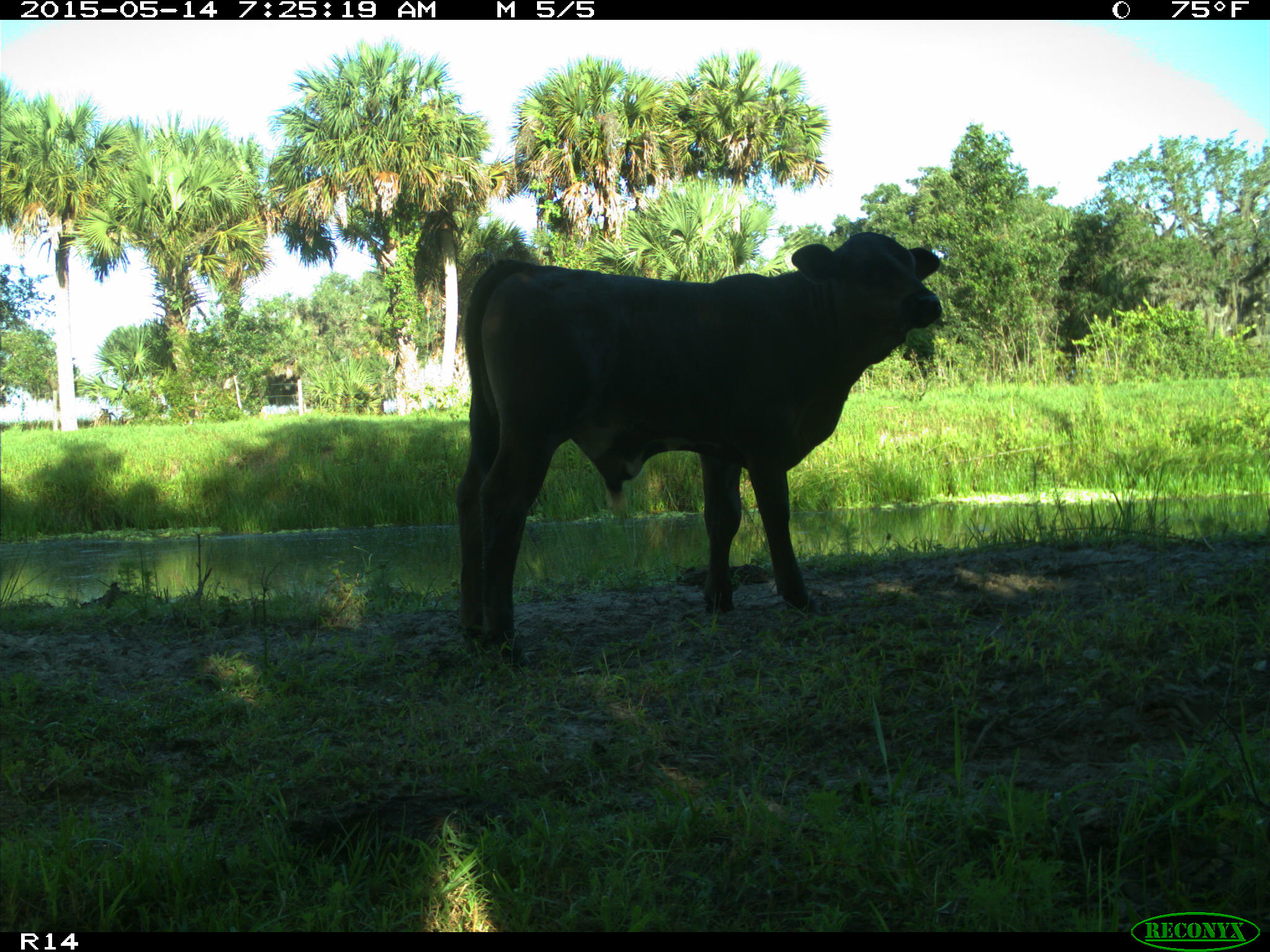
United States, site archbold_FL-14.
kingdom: Animalia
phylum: Chordata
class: Mammalia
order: Artiodactyla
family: Bovidae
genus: Bos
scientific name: Bos taurus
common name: domestic cow